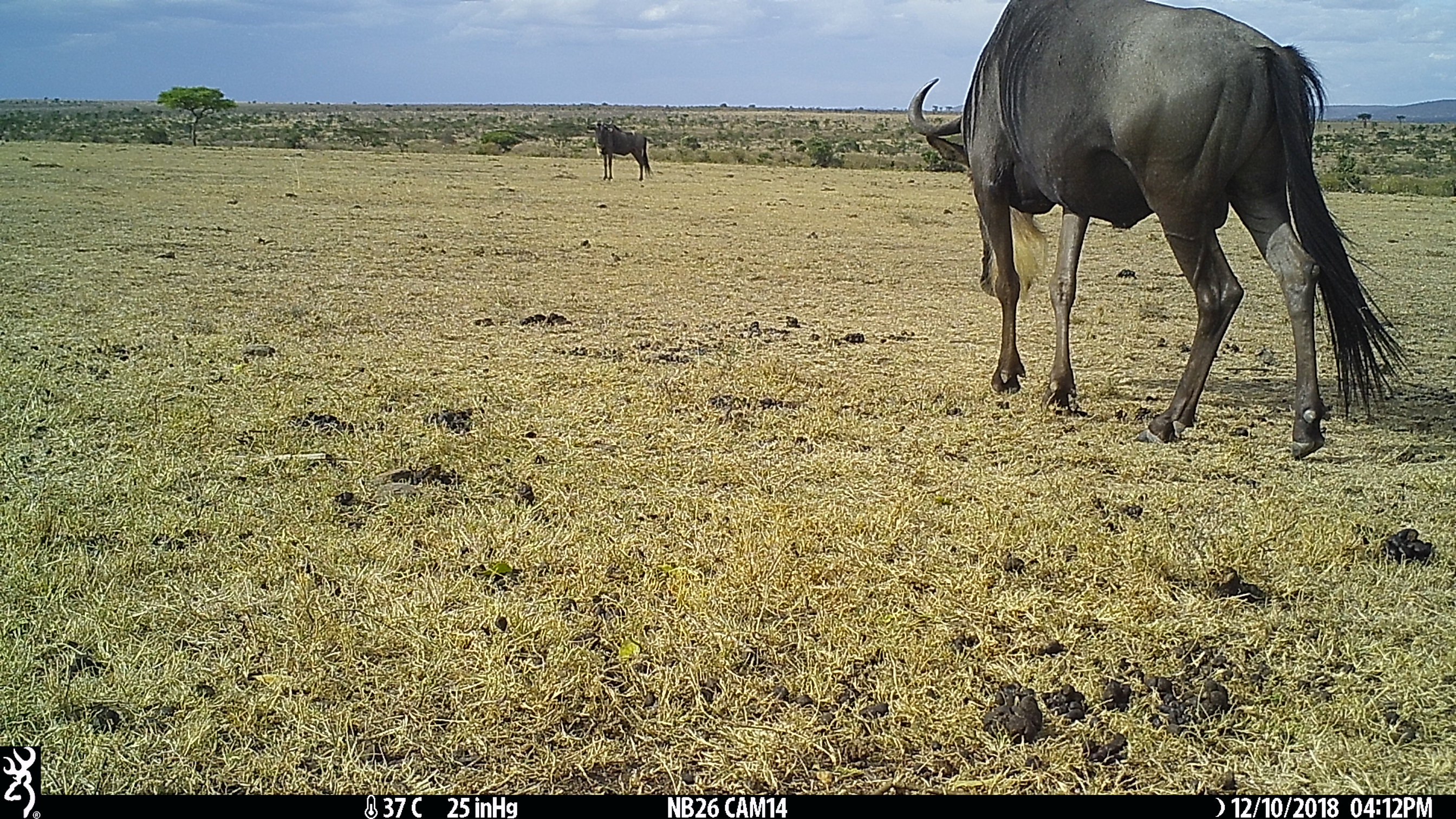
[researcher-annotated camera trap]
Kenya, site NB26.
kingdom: Animalia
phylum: Chordata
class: Mammalia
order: Artiodactyla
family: Bovidae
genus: Connochaetes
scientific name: Connochaetes taurinus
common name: blue wildebeest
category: wildebeest